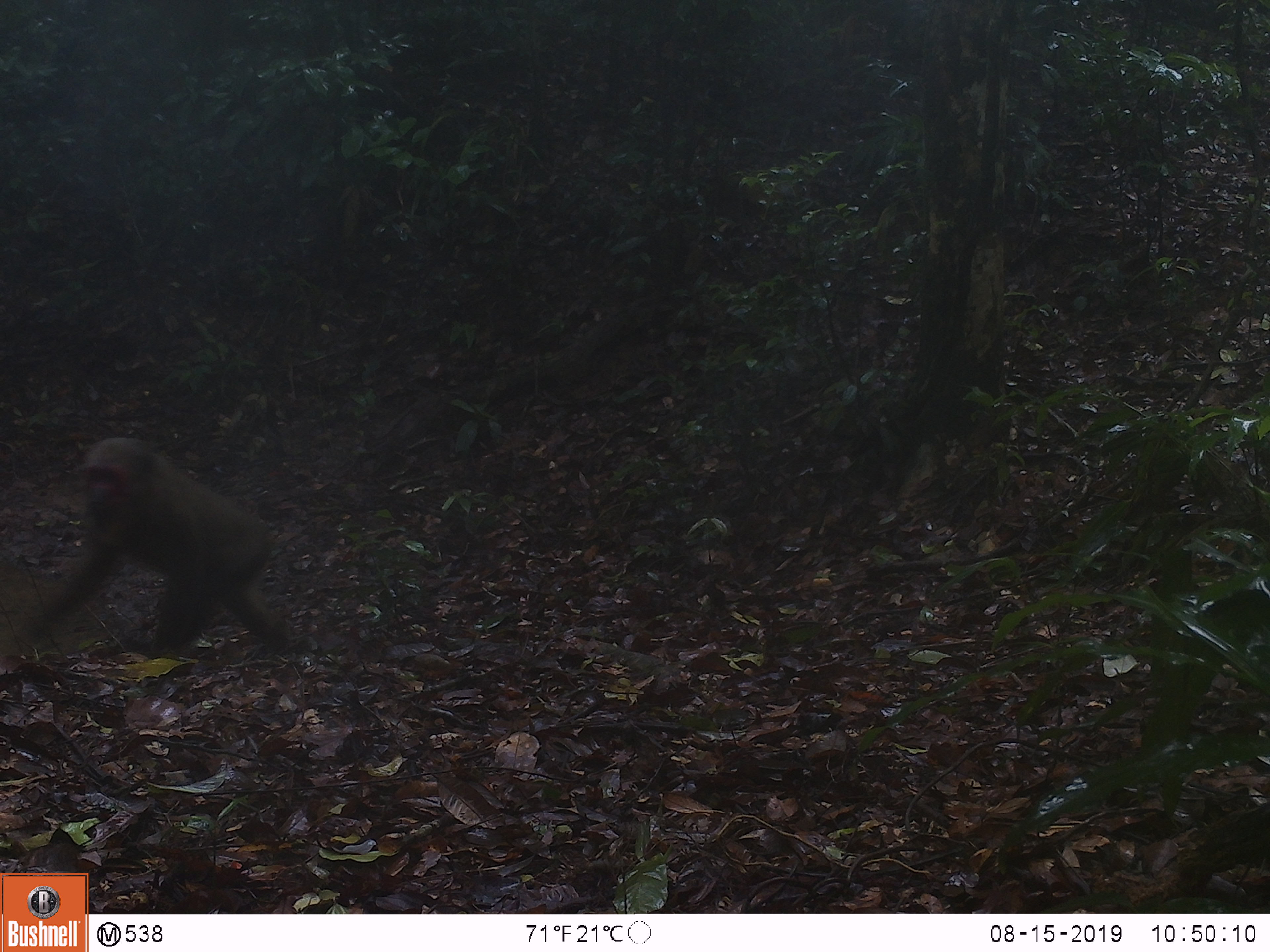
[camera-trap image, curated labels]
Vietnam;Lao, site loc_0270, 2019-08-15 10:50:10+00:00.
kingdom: Animalia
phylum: Chordata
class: Mammalia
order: Primates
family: Cercopithecidae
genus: Macaca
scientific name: Macaca arctoides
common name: stump-tailed macaque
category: stump tailed macaque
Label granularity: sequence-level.